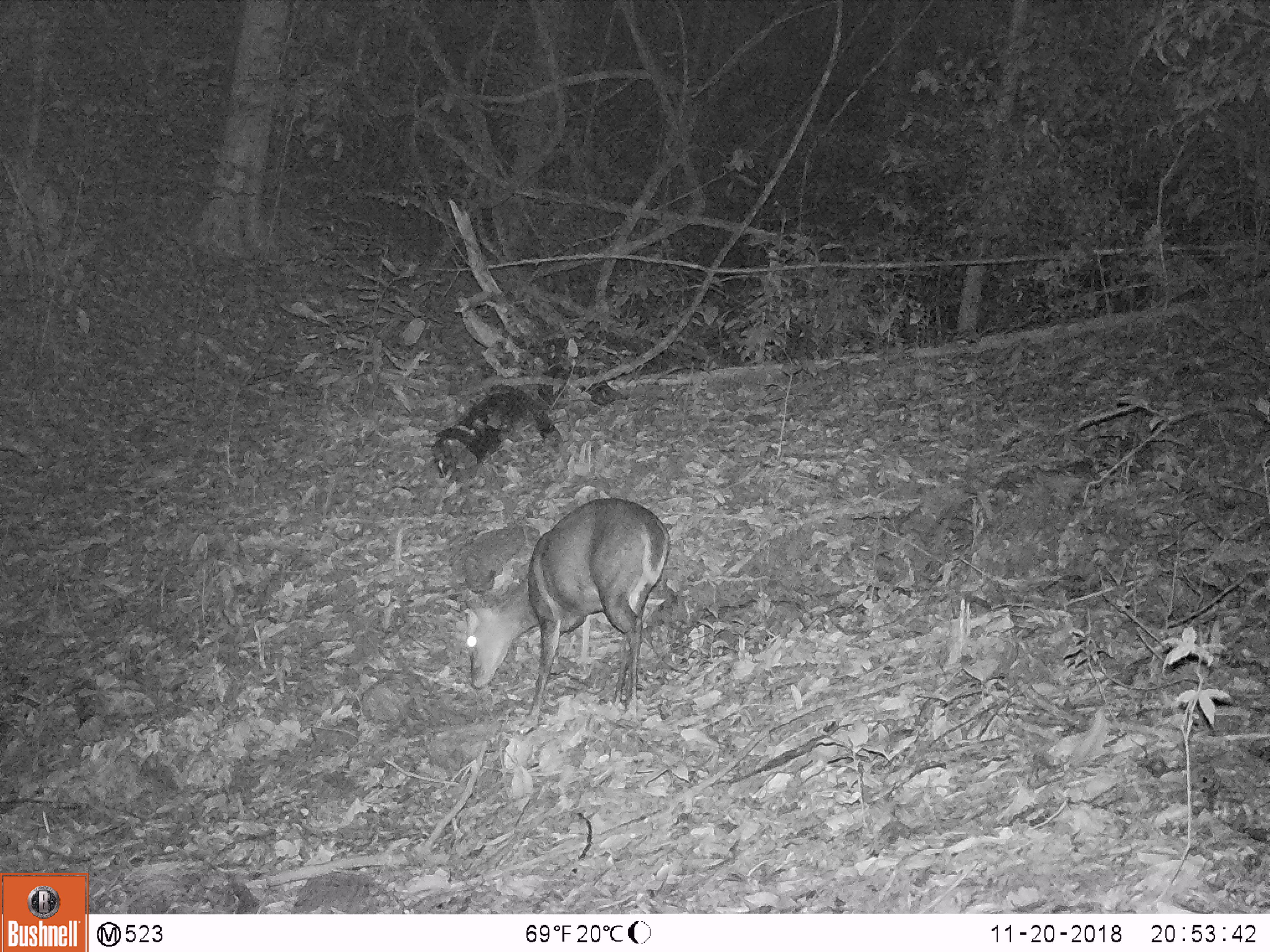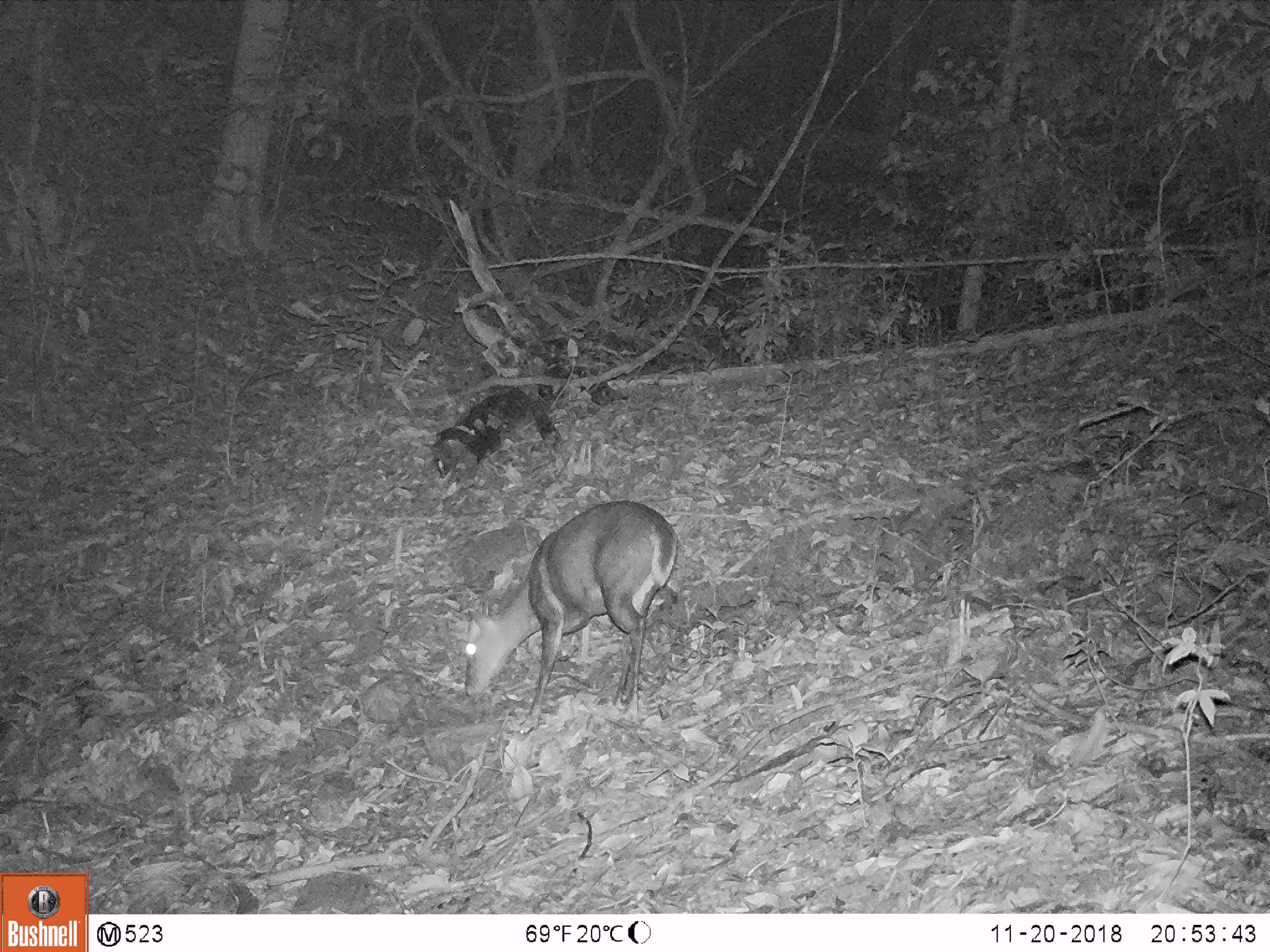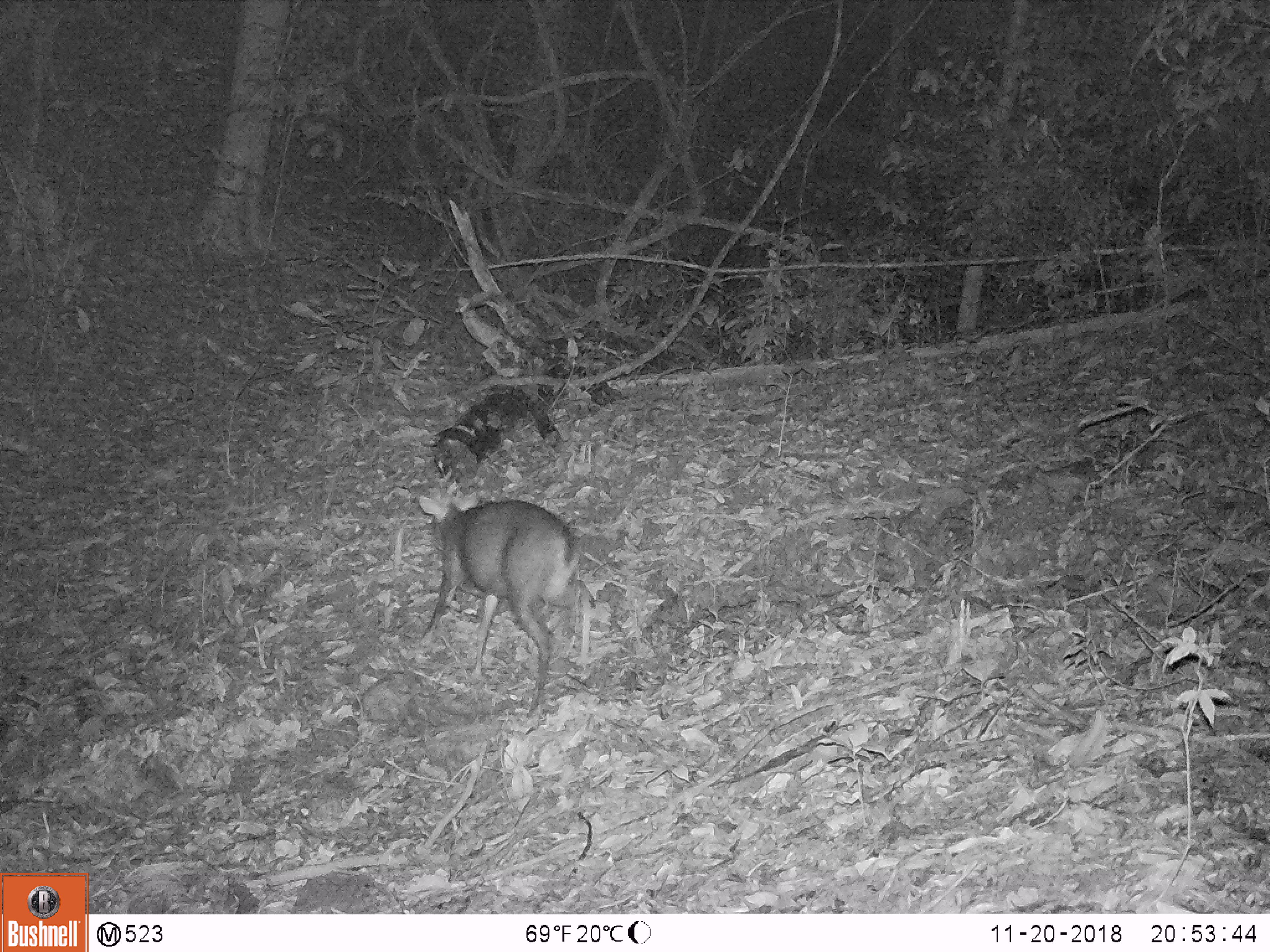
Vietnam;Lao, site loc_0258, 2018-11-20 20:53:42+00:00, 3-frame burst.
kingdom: Animalia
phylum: Chordata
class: Mammalia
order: Artiodactyla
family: Cervidae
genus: Muntiacus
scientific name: Muntiacus rooseveltorum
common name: roosevelt's muntjac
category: roosevelts muntjac group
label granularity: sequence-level